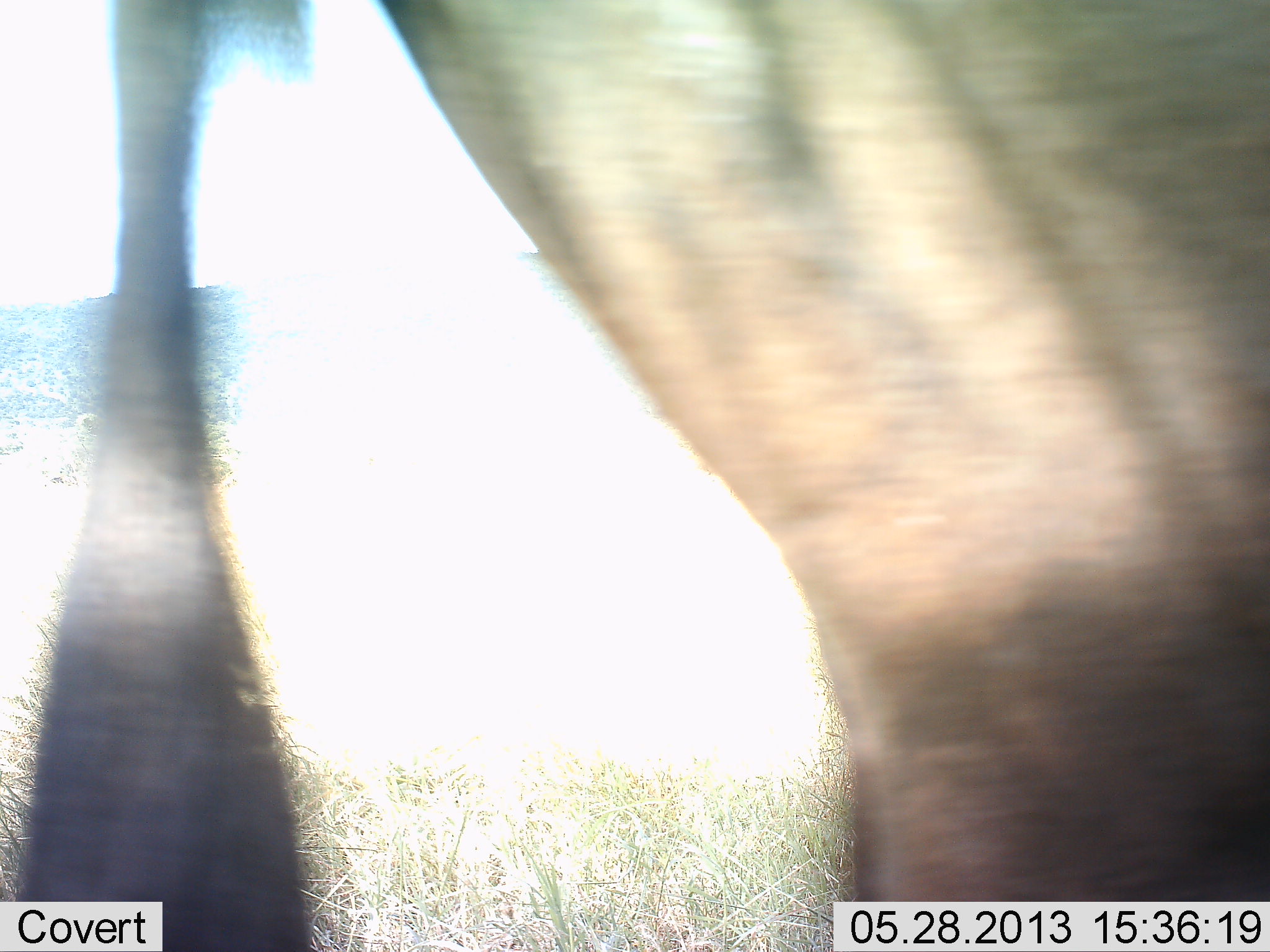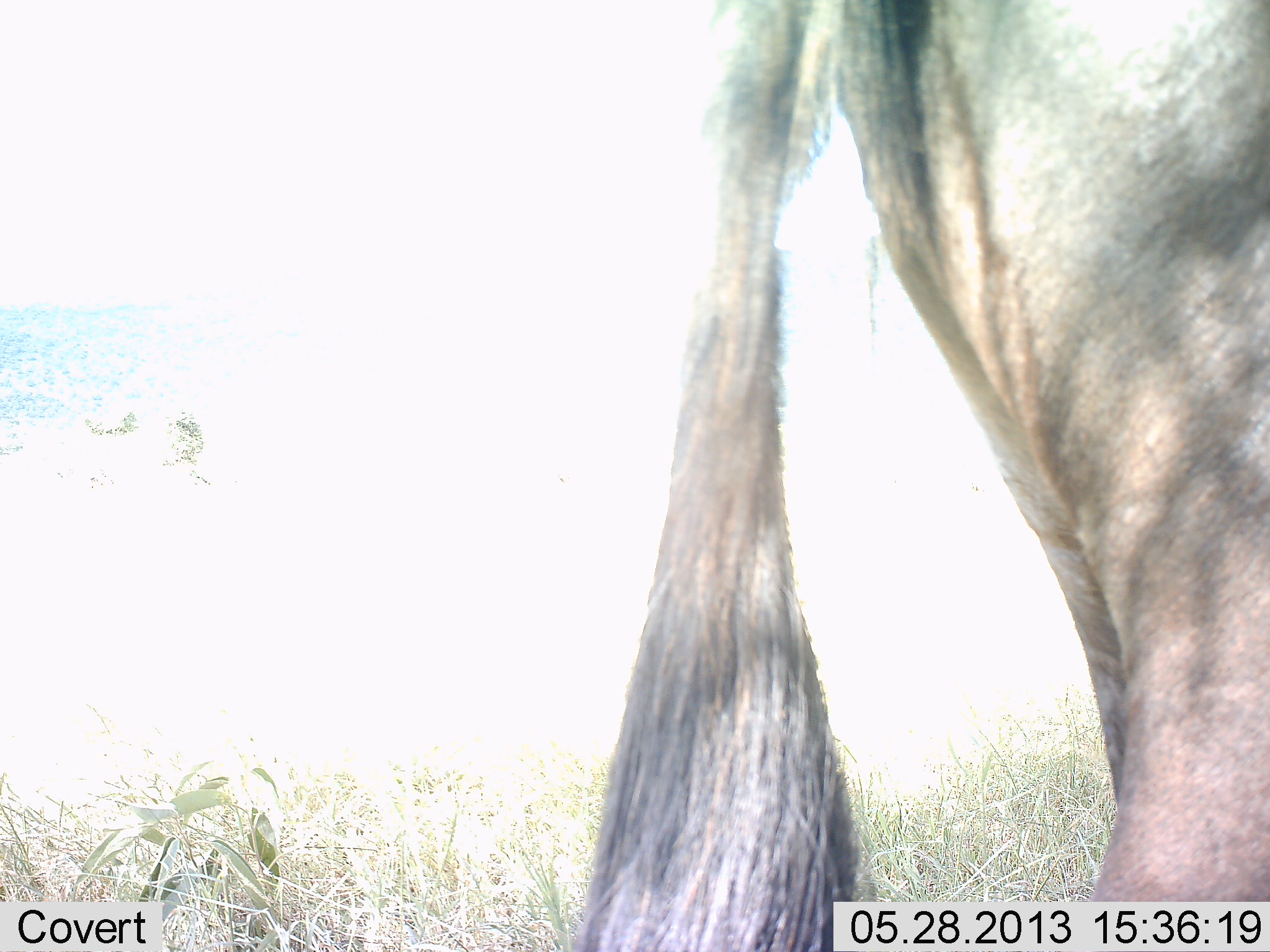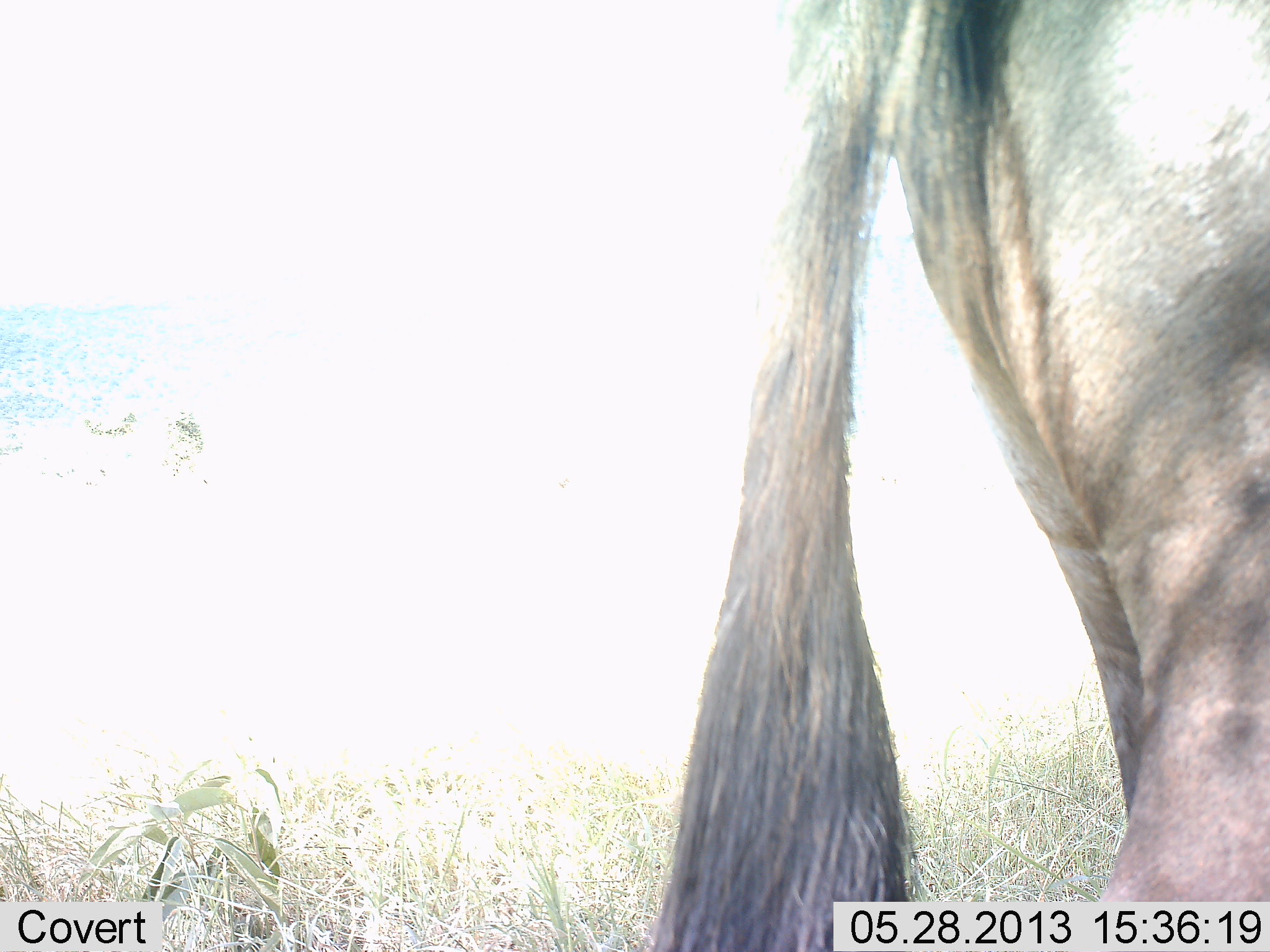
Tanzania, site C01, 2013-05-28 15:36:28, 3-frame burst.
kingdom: Animalia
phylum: Chordata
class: Mammalia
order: Artiodactyla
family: Bovidae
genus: Connochaetes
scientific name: Connochaetes taurinus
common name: blue wildebeest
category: wildebeest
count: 1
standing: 37%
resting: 0%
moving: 68%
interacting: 0%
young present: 0%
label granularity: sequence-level